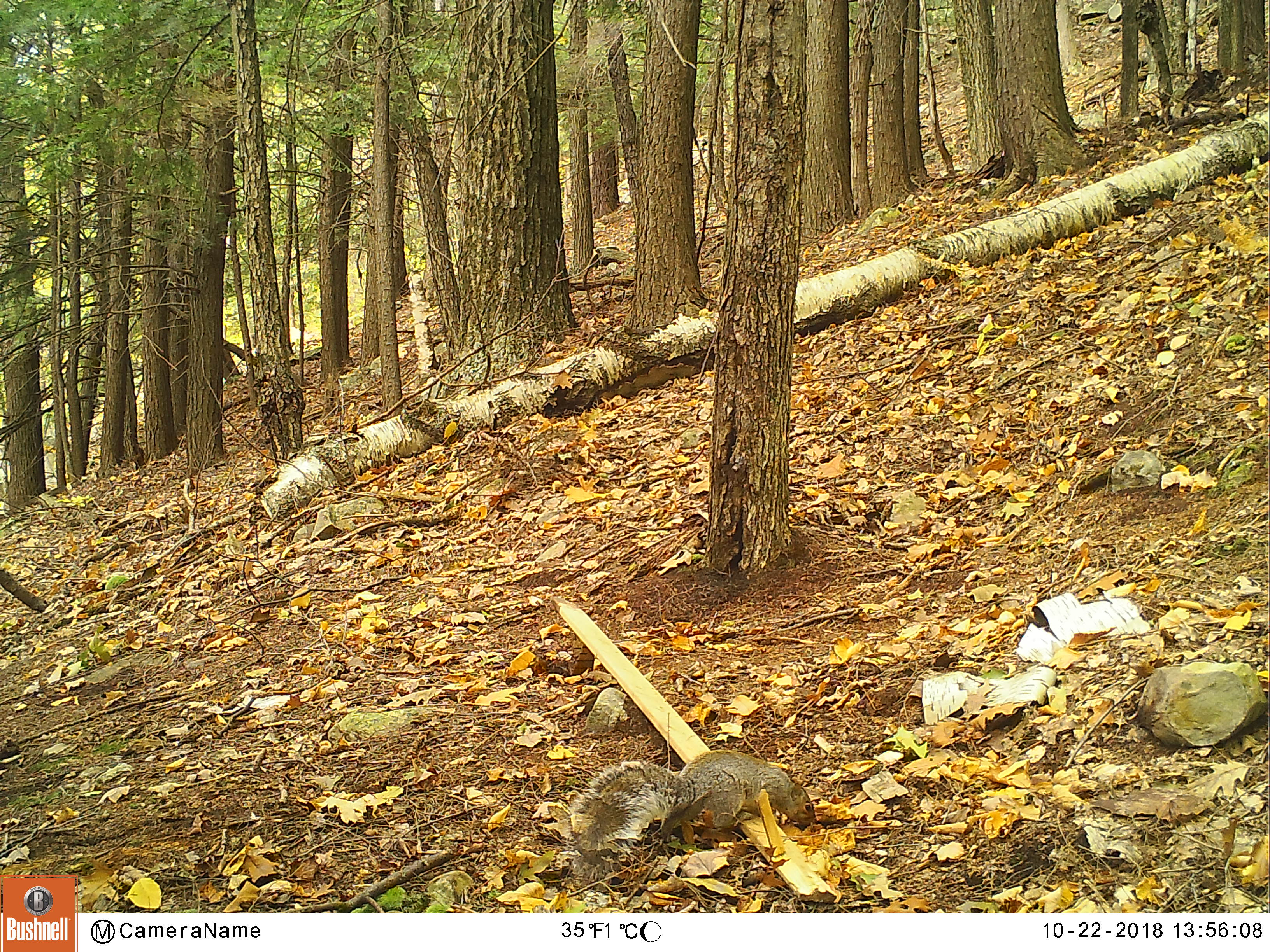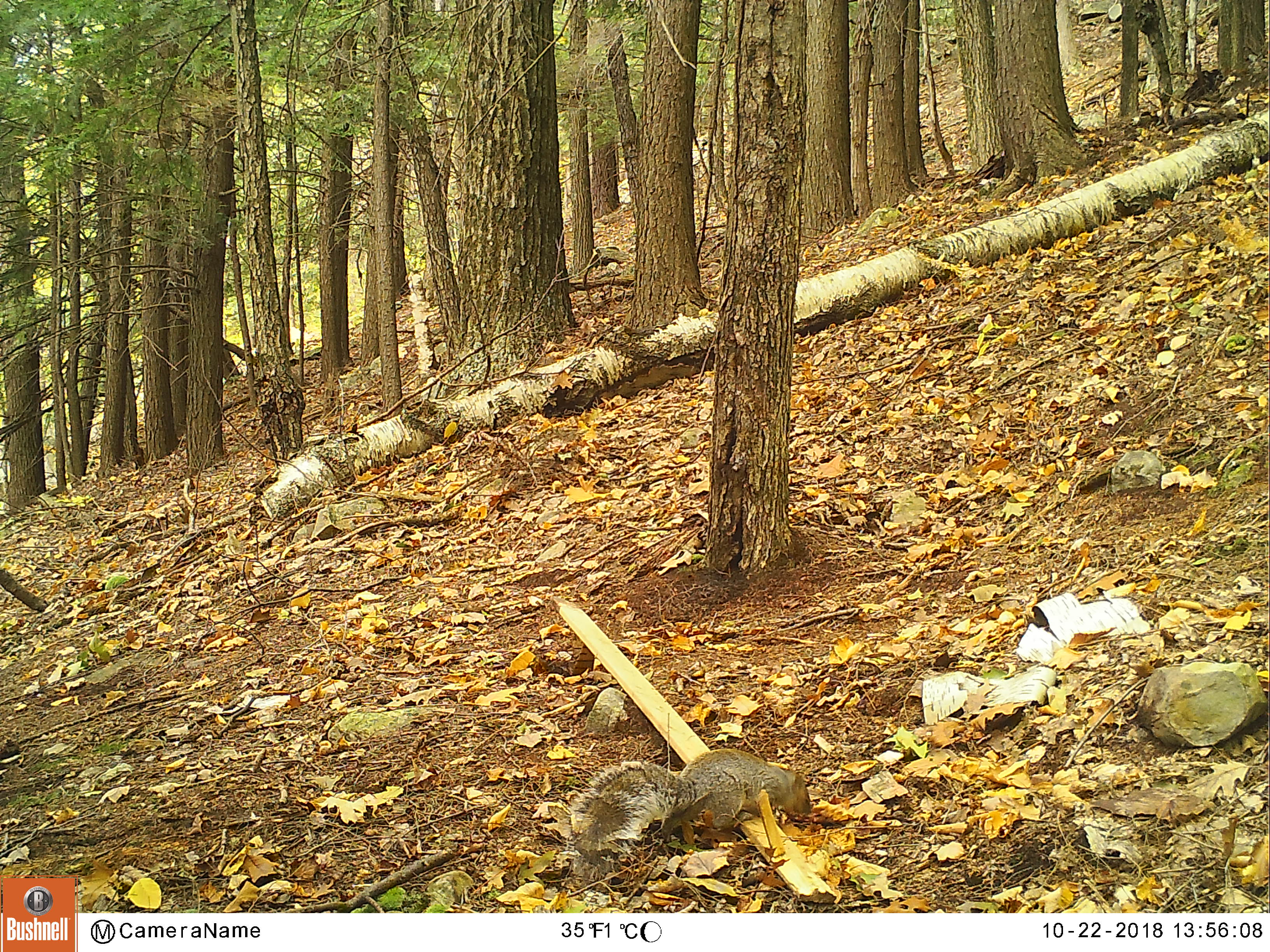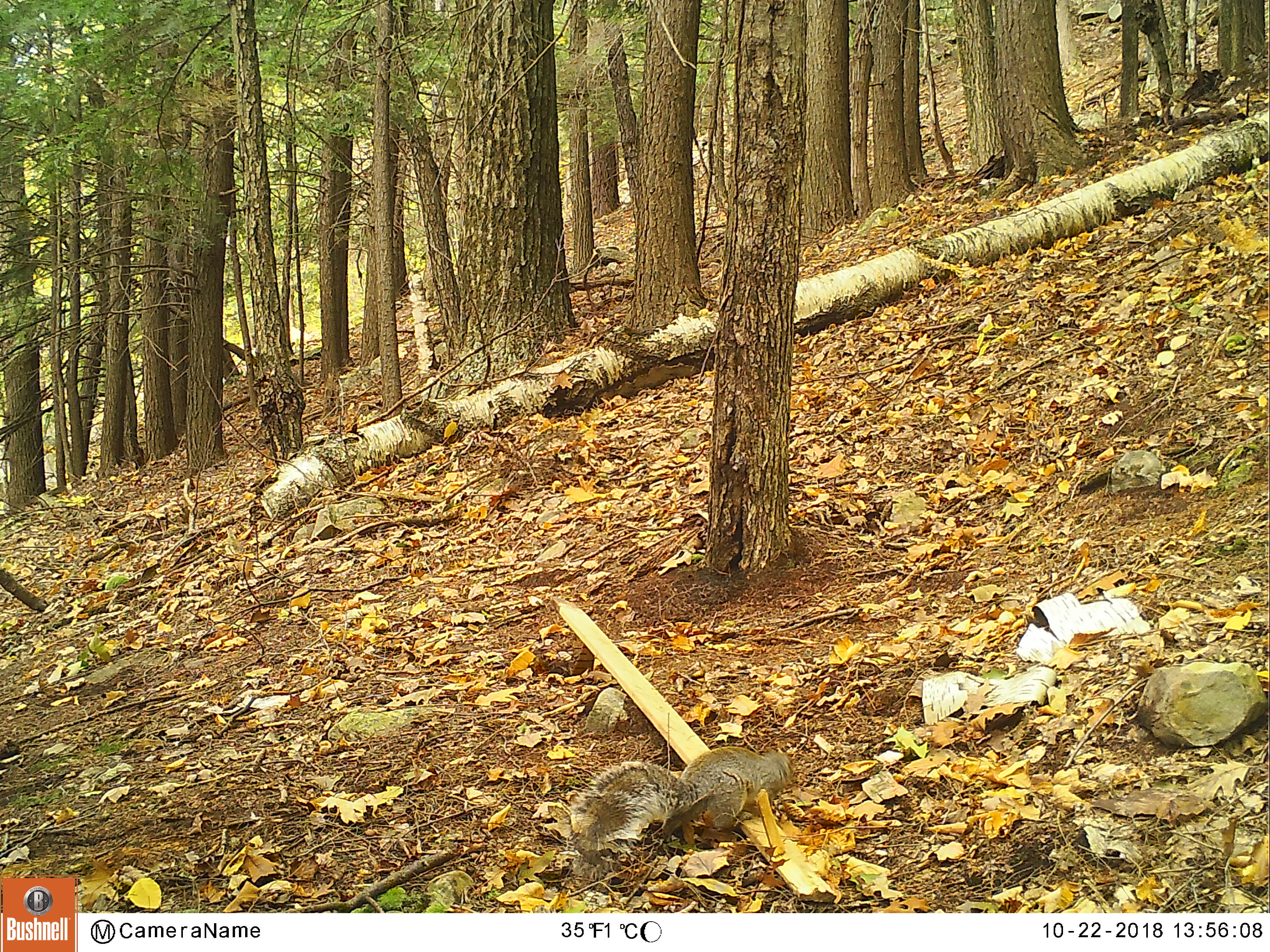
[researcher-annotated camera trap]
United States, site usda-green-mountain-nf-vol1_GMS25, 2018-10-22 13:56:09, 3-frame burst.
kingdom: Animalia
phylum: Chordata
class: Mammalia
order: Rodentia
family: Sciuridae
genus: Sciurus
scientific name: Sciurus carolinensis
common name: gray squirrel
Gray squirrel (Sciurus carolinensis).